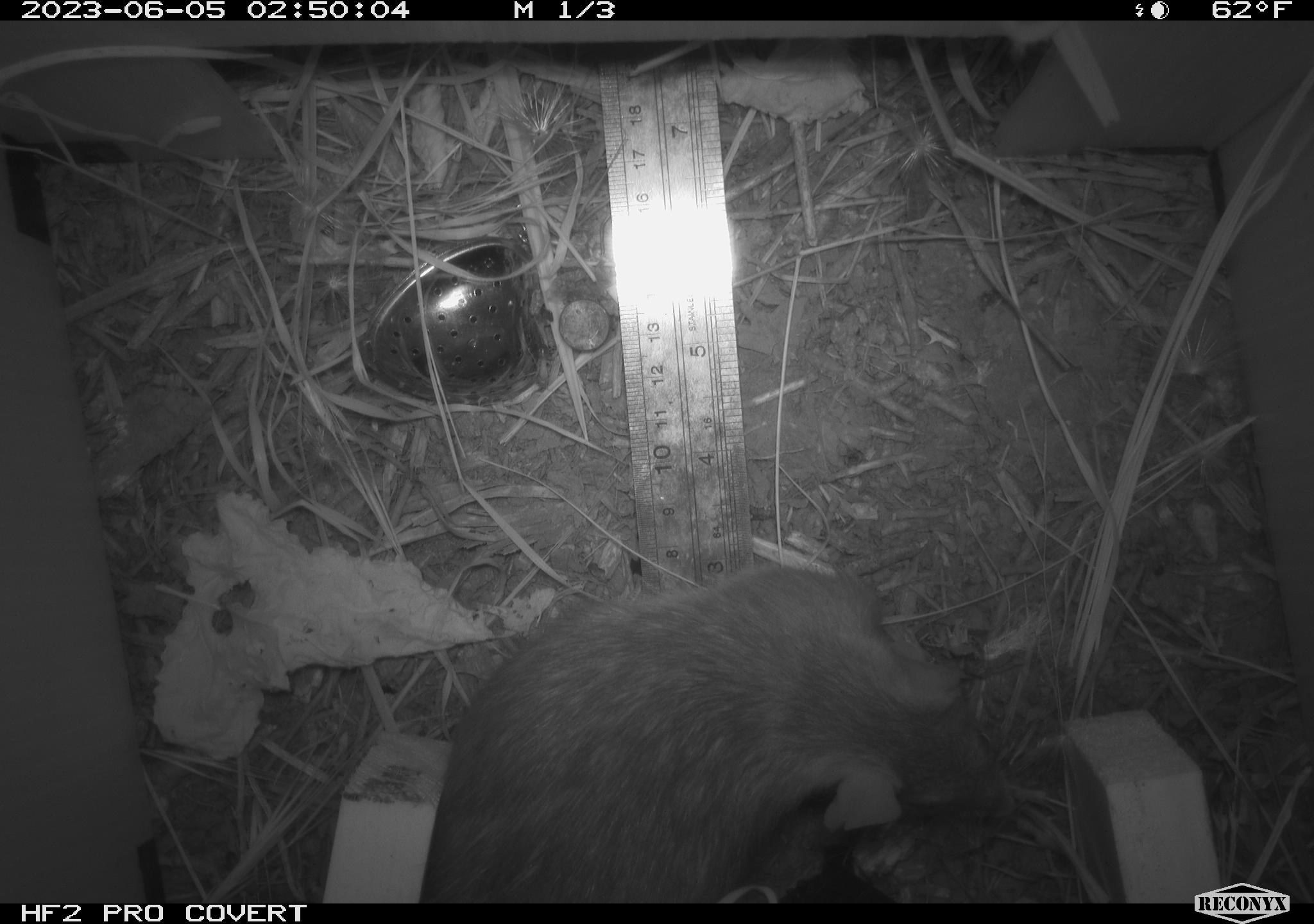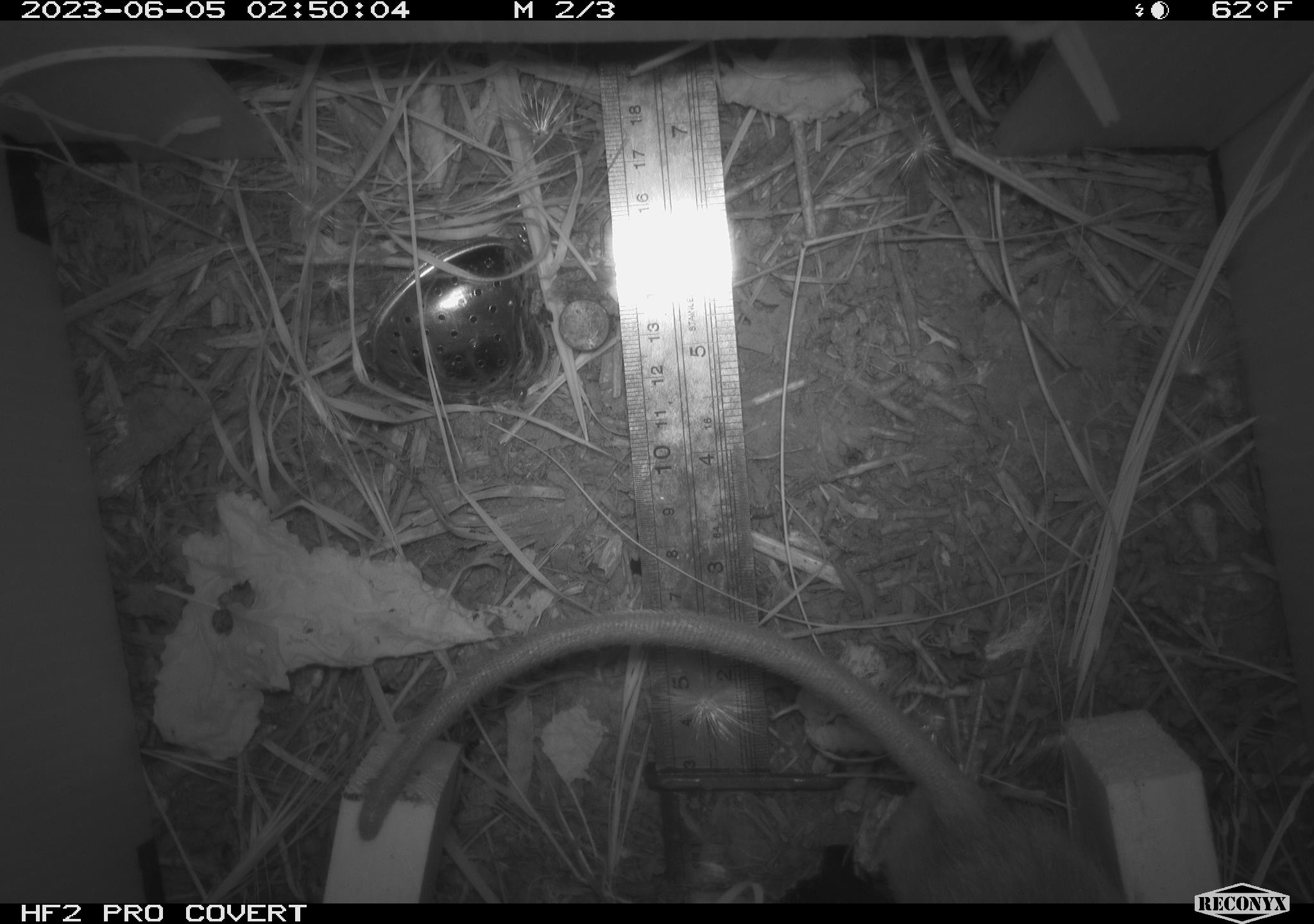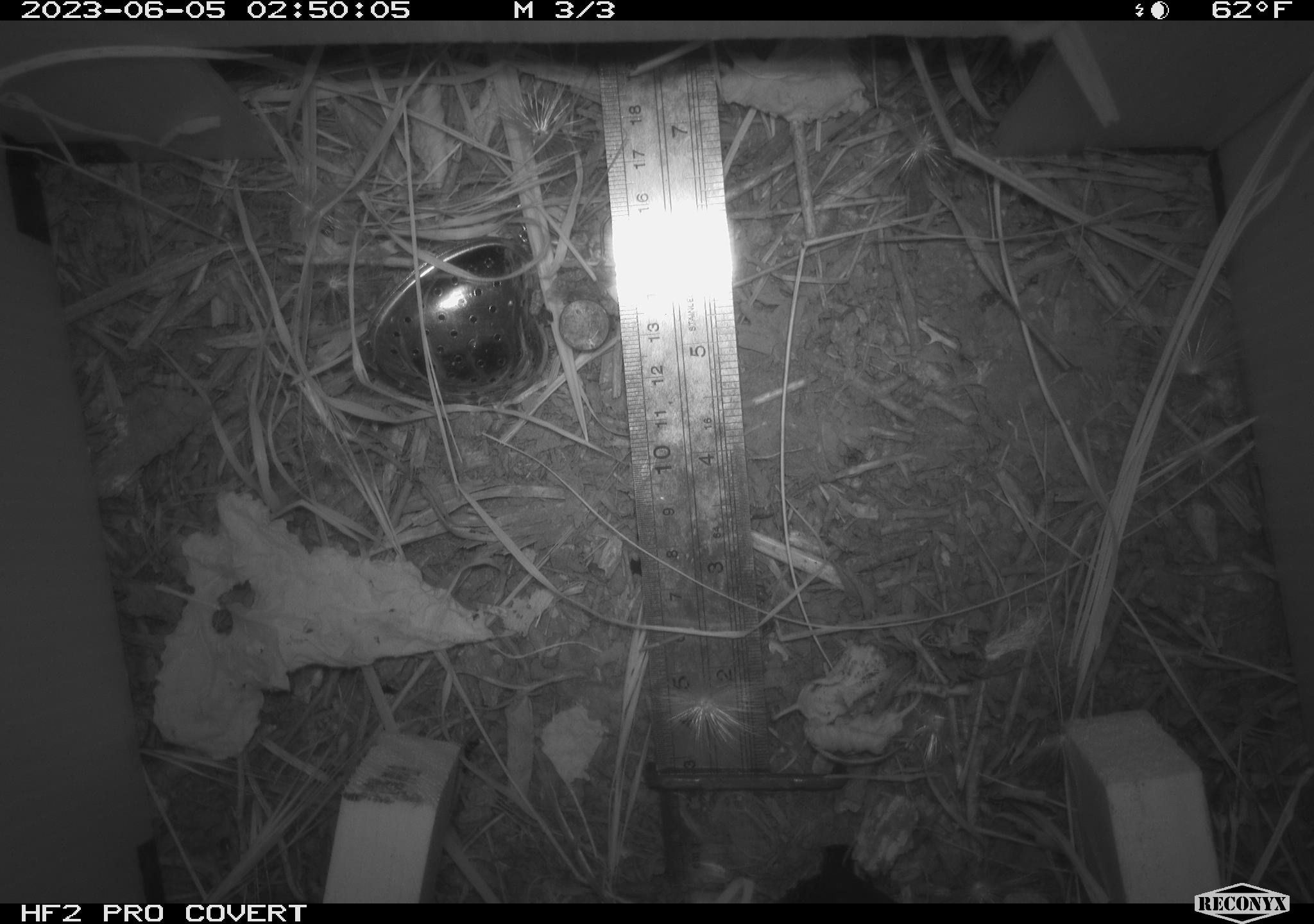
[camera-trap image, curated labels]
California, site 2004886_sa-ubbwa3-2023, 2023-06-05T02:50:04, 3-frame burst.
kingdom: Animalia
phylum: Chordata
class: Mammalia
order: Rodentia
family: Muridae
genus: Rattus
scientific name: Rattus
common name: rat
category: rattus species